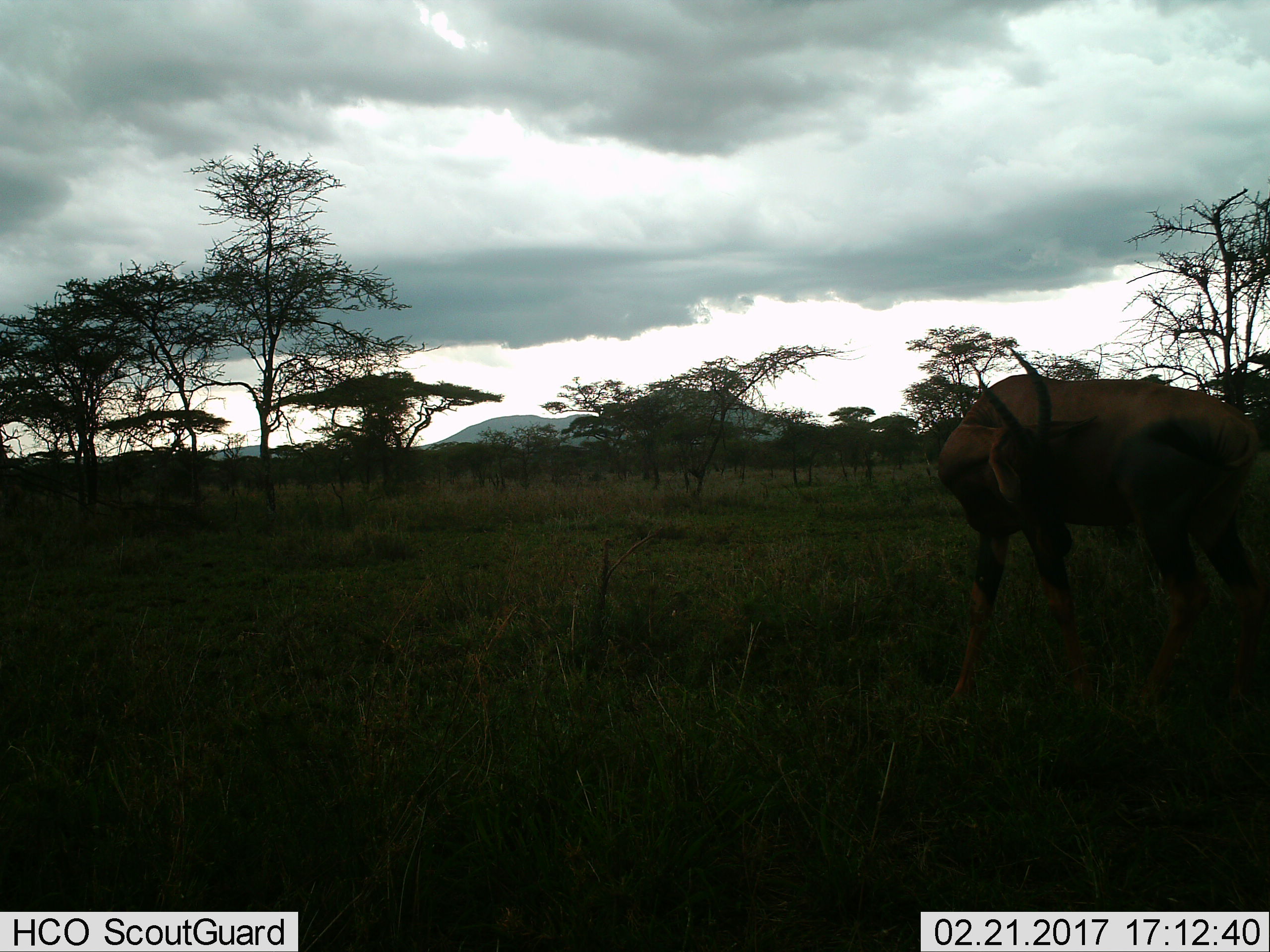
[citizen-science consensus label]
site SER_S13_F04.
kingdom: Animalia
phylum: Chordata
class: Mammalia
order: Artiodactyla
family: Bovidae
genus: Damaliscus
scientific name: Damaliscus lunatus jimela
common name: topi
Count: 1.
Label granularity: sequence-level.